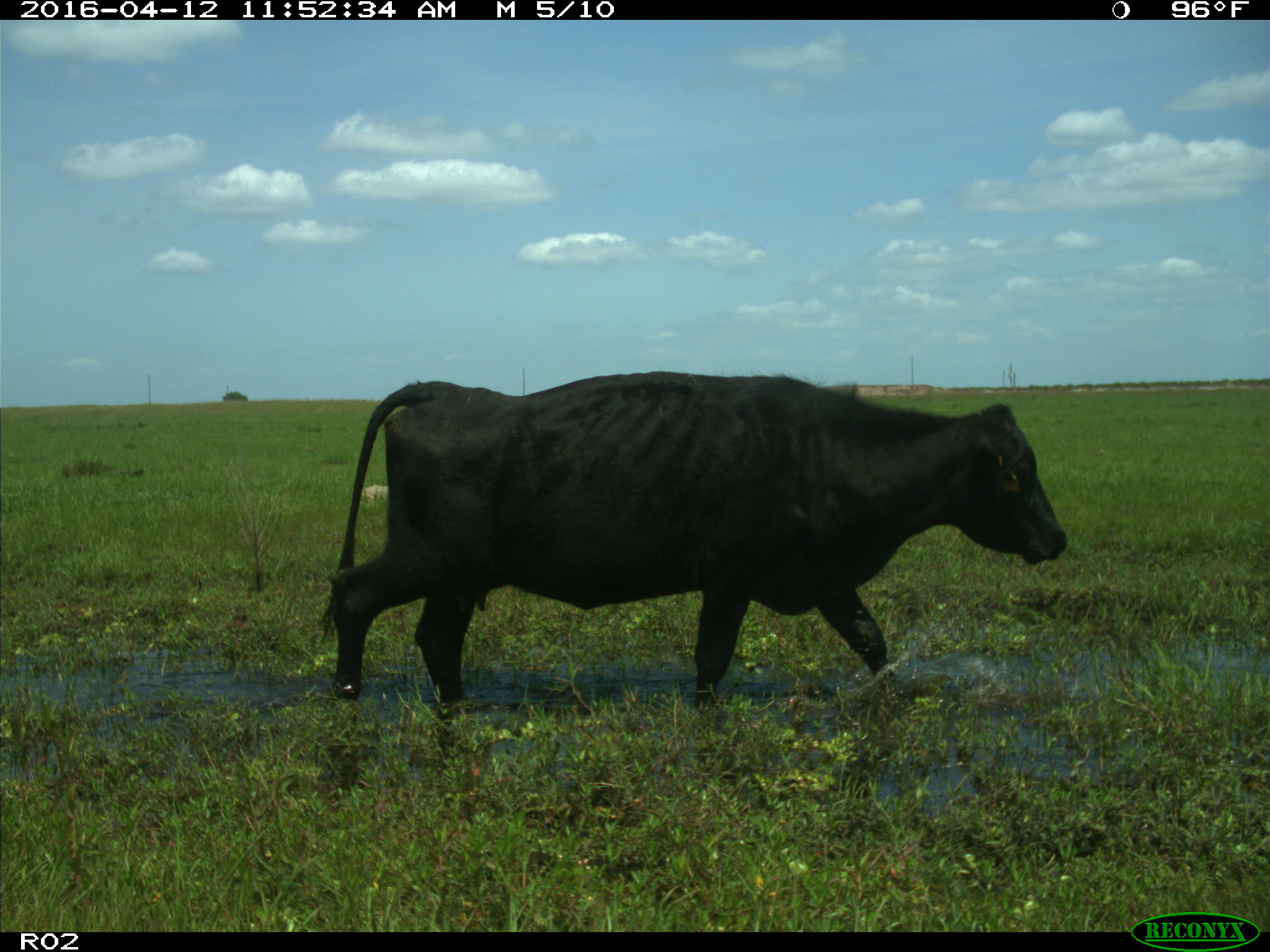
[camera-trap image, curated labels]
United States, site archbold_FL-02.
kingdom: Animalia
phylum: Chordata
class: Mammalia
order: Artiodactyla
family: Bovidae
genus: Bos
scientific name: Bos taurus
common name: domestic cow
Bos taurus (domestic cow).